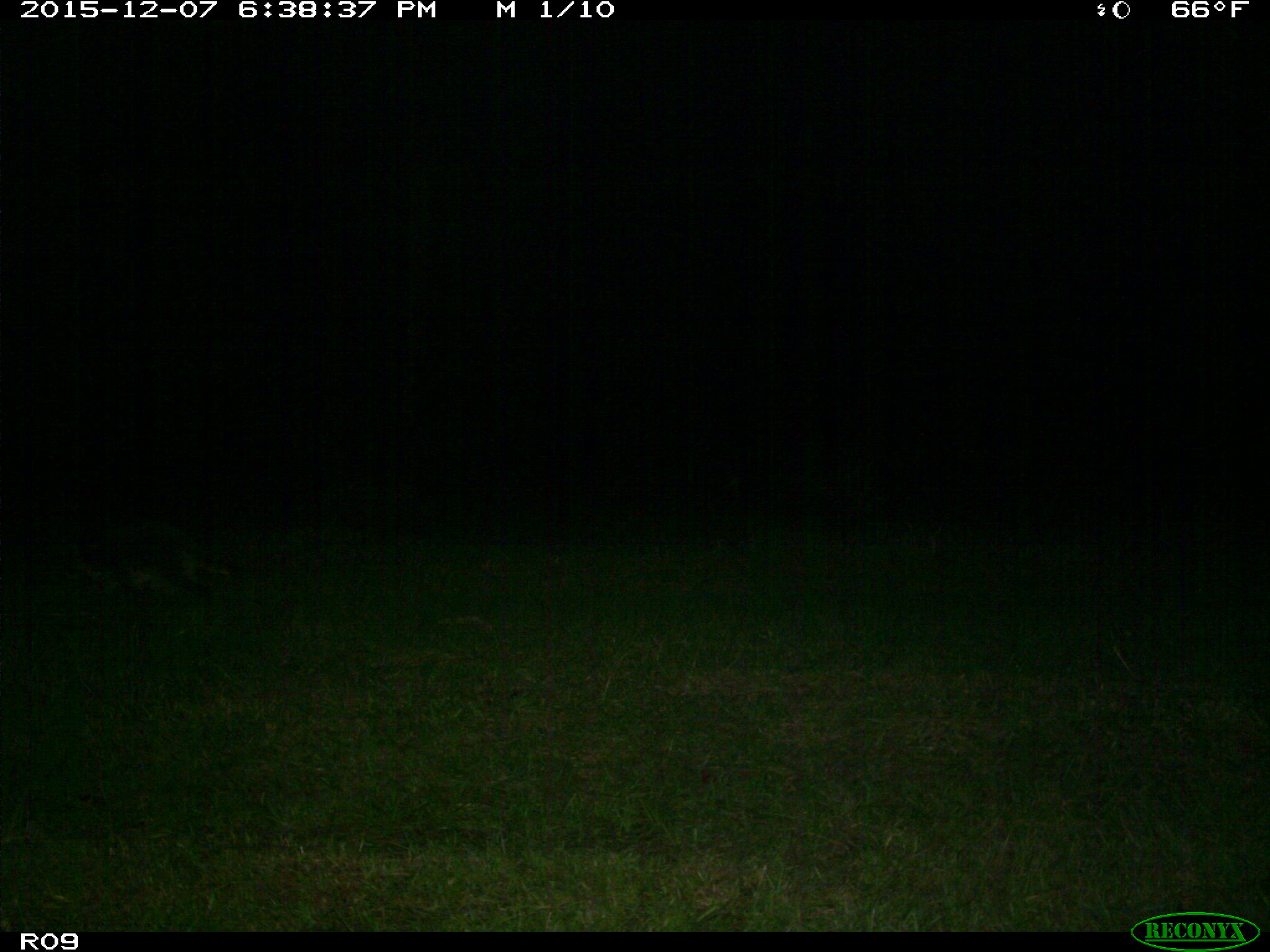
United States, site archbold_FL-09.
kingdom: Animalia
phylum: Chordata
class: Mammalia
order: Carnivora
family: Procyonidae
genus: Procyon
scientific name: Procyon lotor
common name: common raccoon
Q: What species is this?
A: Procyon lotor (common raccoon).